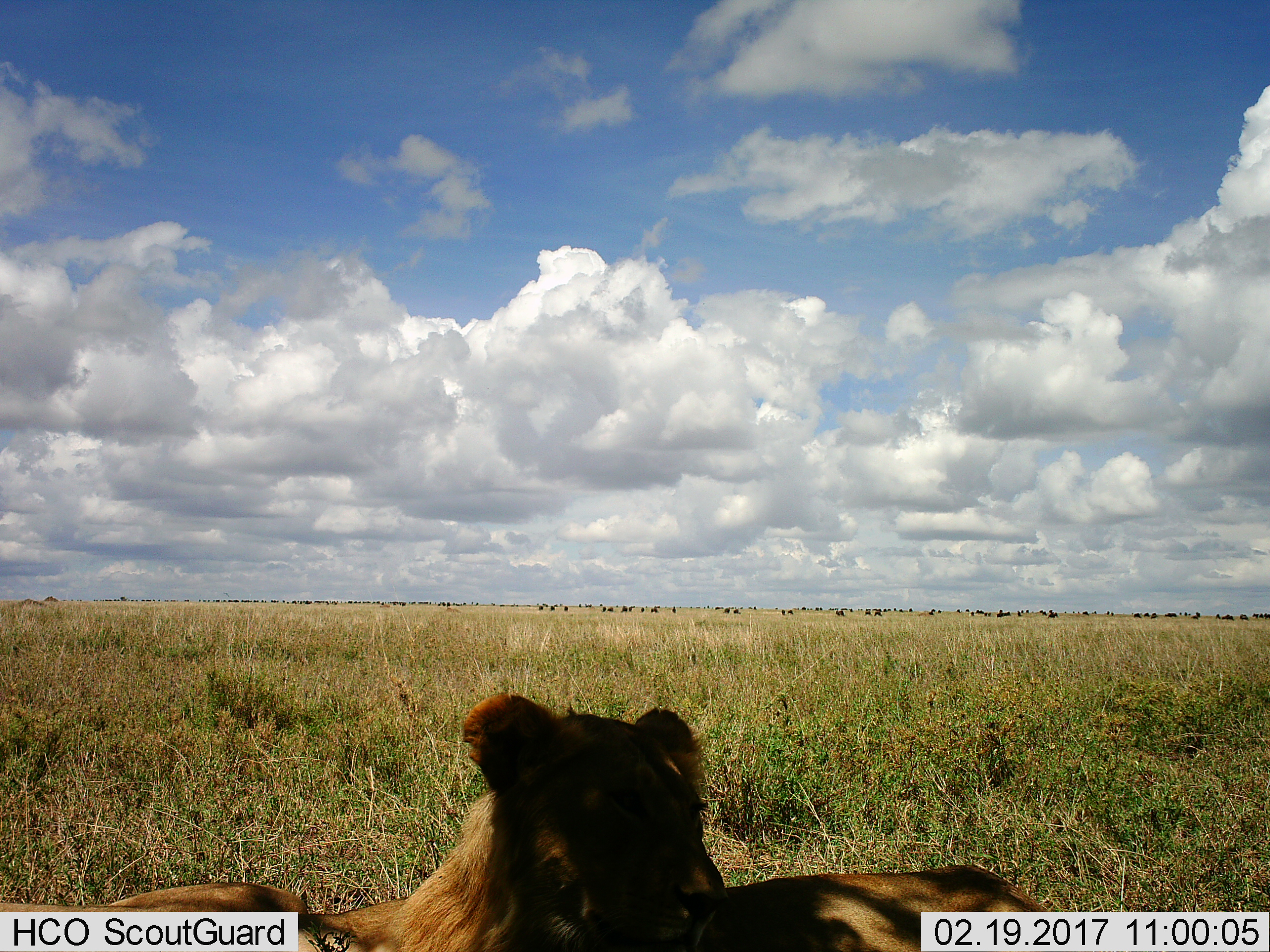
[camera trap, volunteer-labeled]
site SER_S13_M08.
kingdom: Animalia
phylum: Chordata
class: Mammalia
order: Carnivora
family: Felidae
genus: Panthera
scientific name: Panthera leo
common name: lion female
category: lionfemale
Lionfemale (lion female) (Panthera leo), count 2. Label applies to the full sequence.